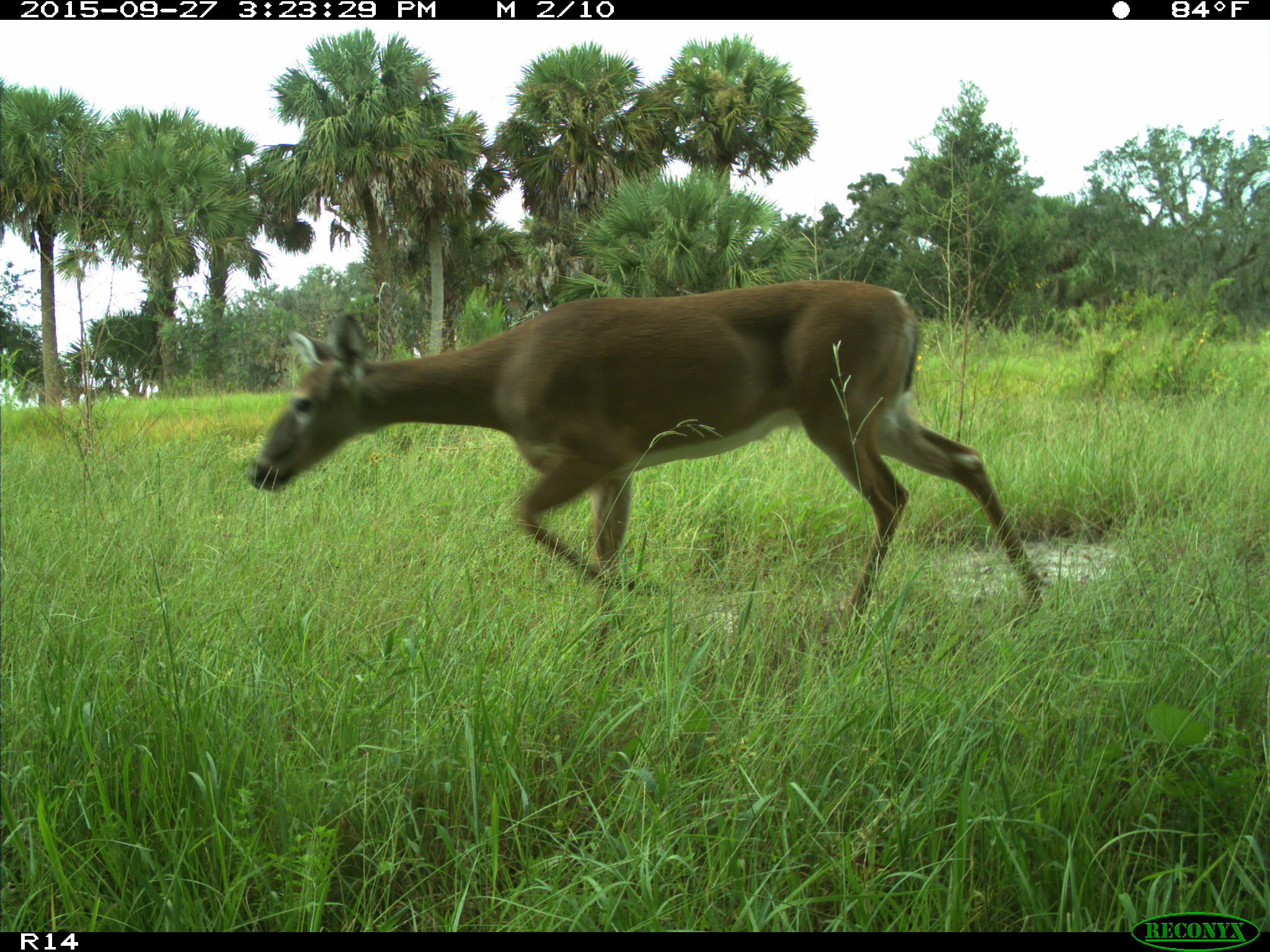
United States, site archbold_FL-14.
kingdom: Animalia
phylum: Chordata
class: Mammalia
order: Artiodactyla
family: Cervidae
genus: Odocoileus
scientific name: Odocoileus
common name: deer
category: unidentified deer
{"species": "unidentified deer (deer) (Odocoileus)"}